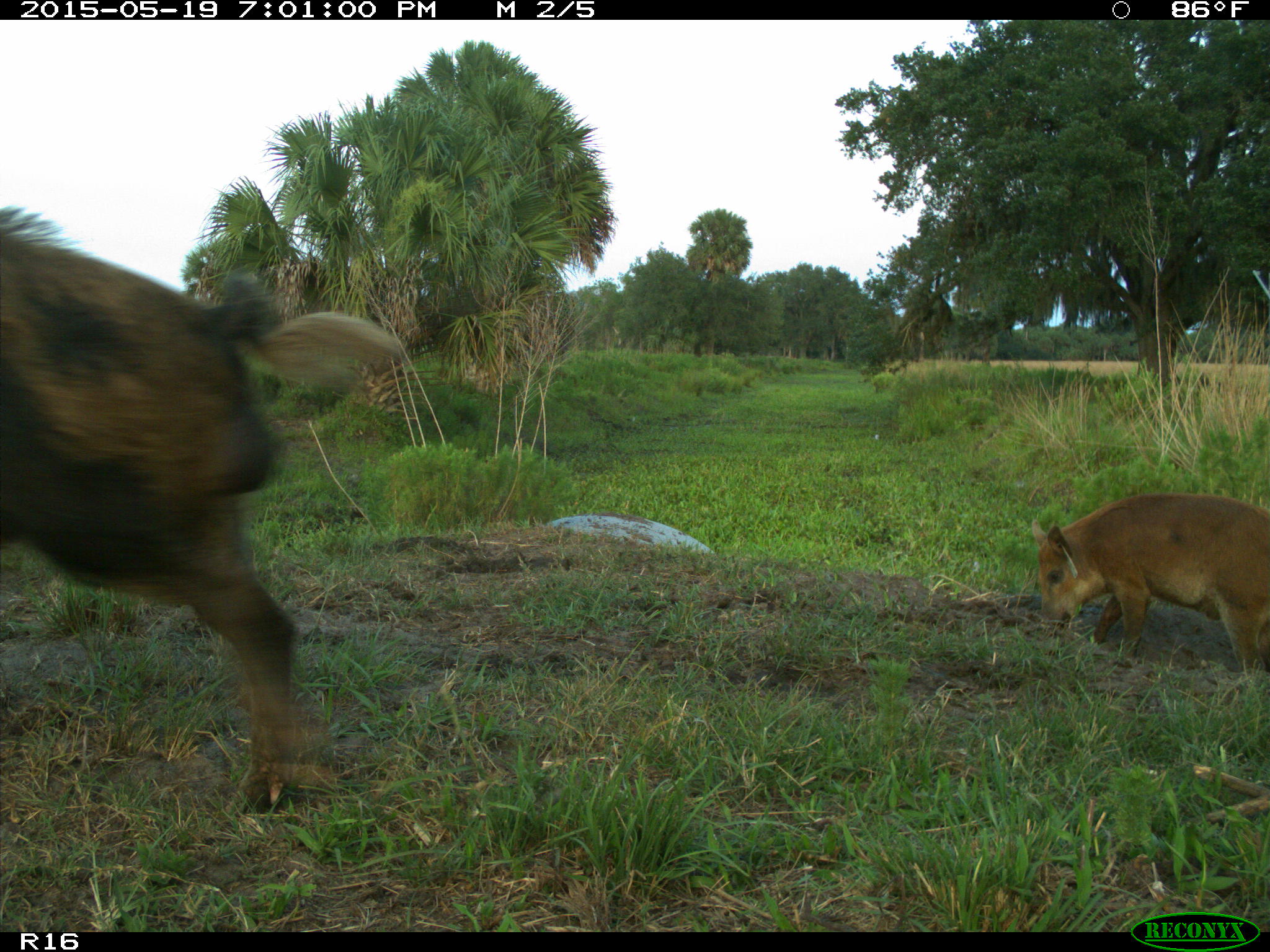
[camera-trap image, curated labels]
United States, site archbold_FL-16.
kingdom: Animalia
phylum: Chordata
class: Mammalia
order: Artiodactyla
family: Suidae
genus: Sus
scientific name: Sus scrofa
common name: wild boar